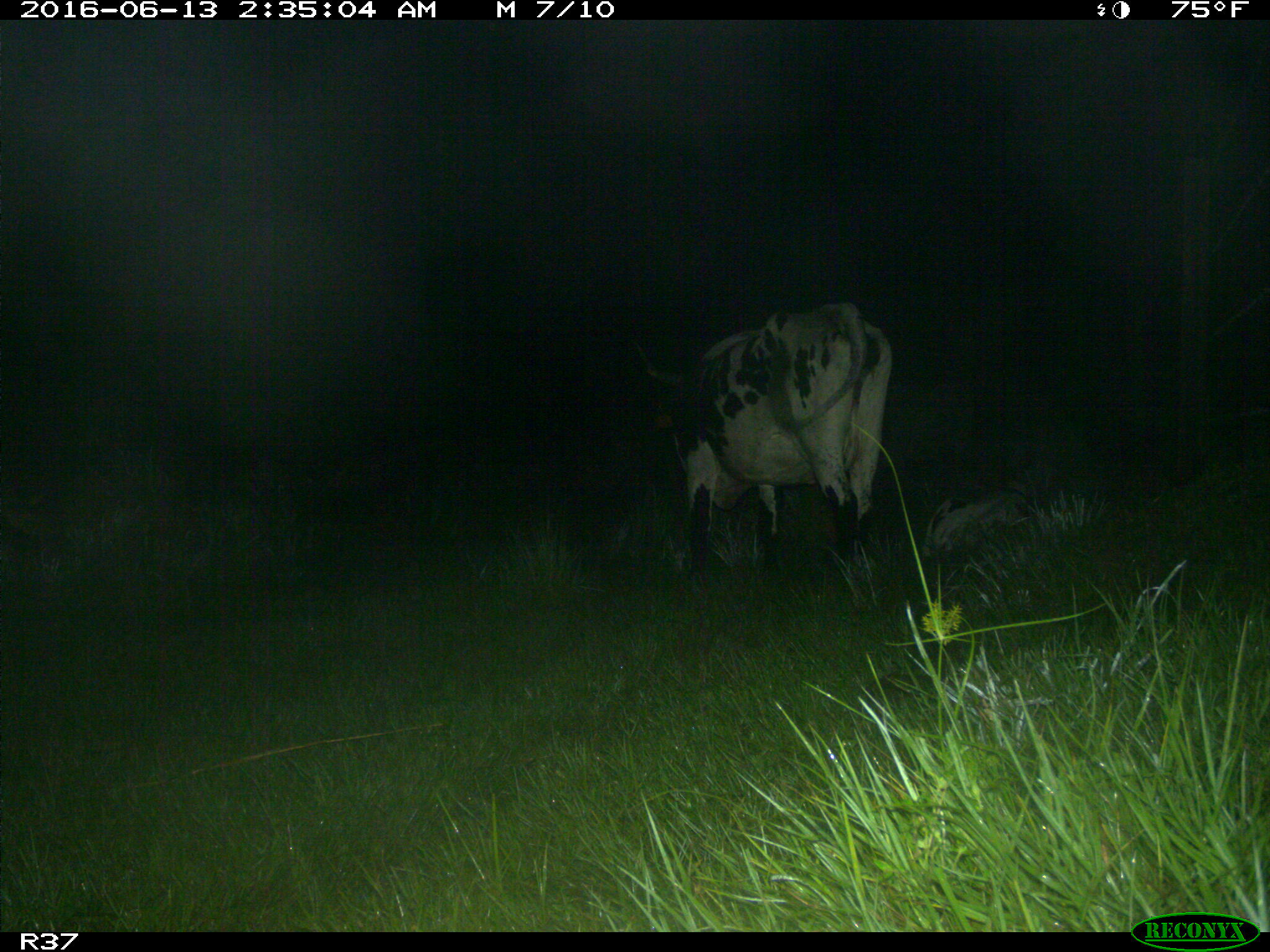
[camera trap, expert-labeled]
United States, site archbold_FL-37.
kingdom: Animalia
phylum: Chordata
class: Mammalia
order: Artiodactyla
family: Bovidae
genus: Bos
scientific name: Bos taurus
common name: domestic cow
Bos taurus (domestic cow).